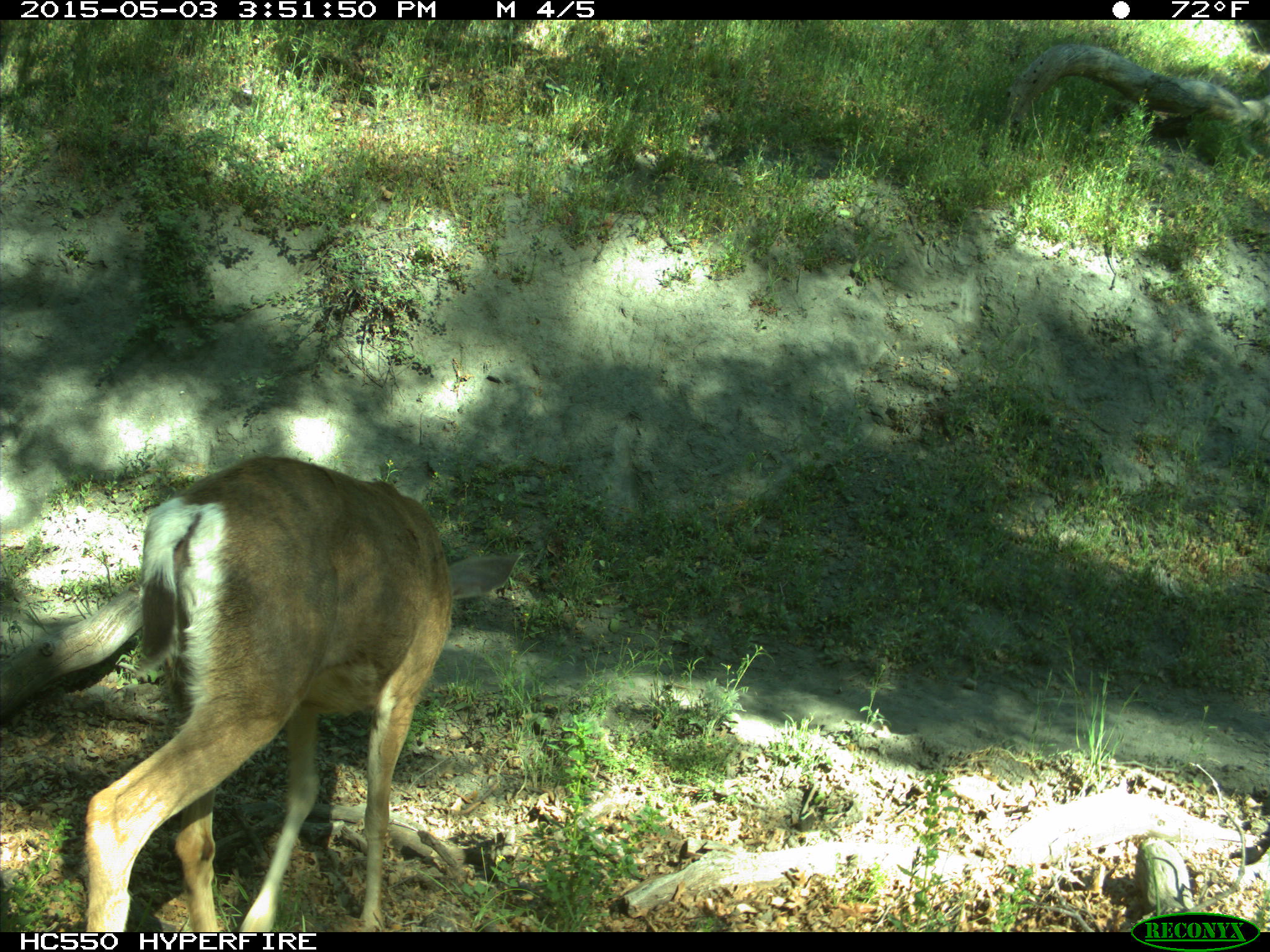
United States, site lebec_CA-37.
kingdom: Animalia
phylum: Chordata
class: Mammalia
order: Artiodactyla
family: Cervidae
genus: Odocoileus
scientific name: Odocoileus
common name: deer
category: unidentified deer